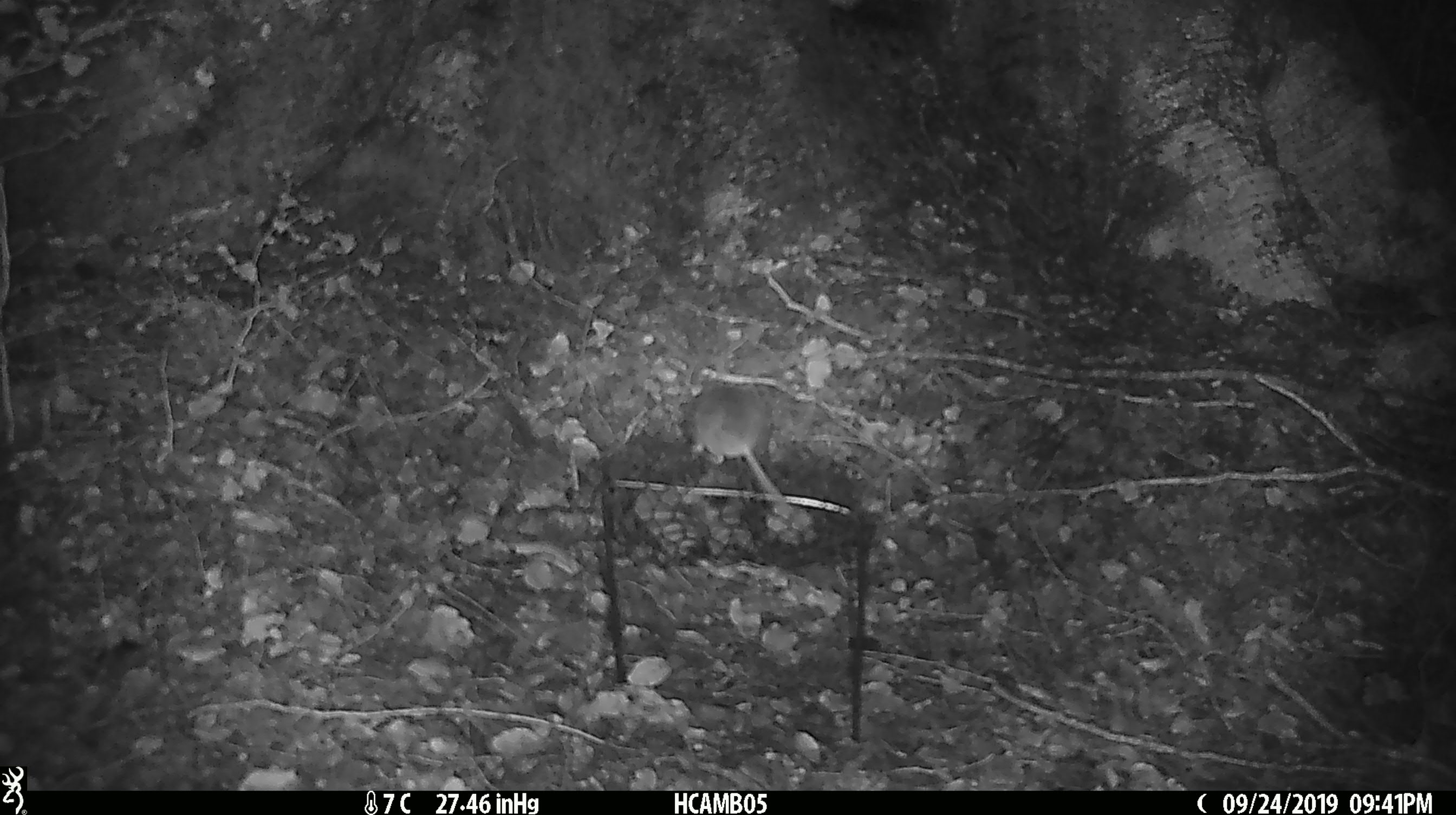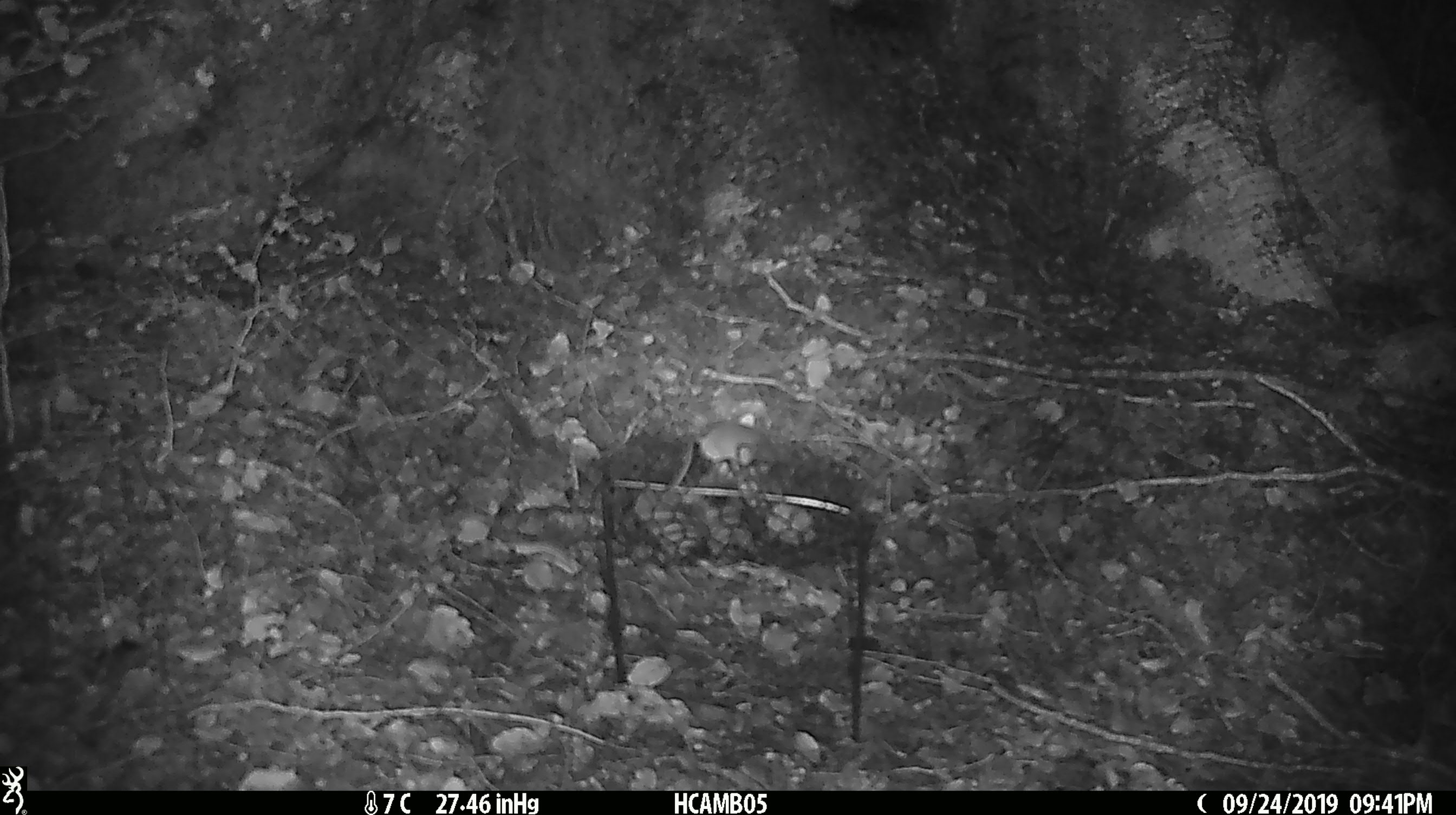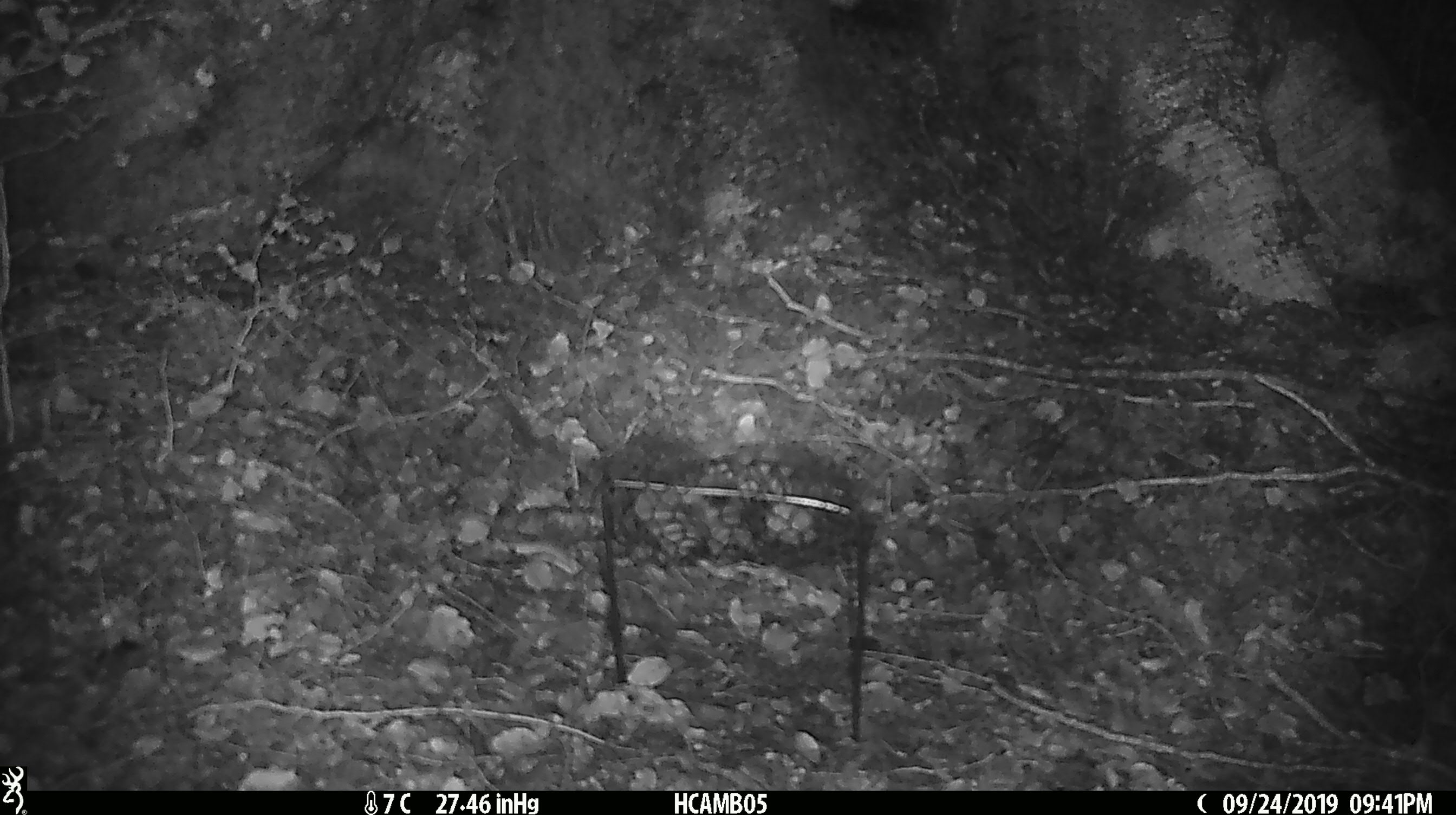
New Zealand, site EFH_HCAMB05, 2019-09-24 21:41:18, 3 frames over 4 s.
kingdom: Animalia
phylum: Chordata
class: Mammalia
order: Rodentia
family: Muridae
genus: Mus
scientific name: Mus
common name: mouse